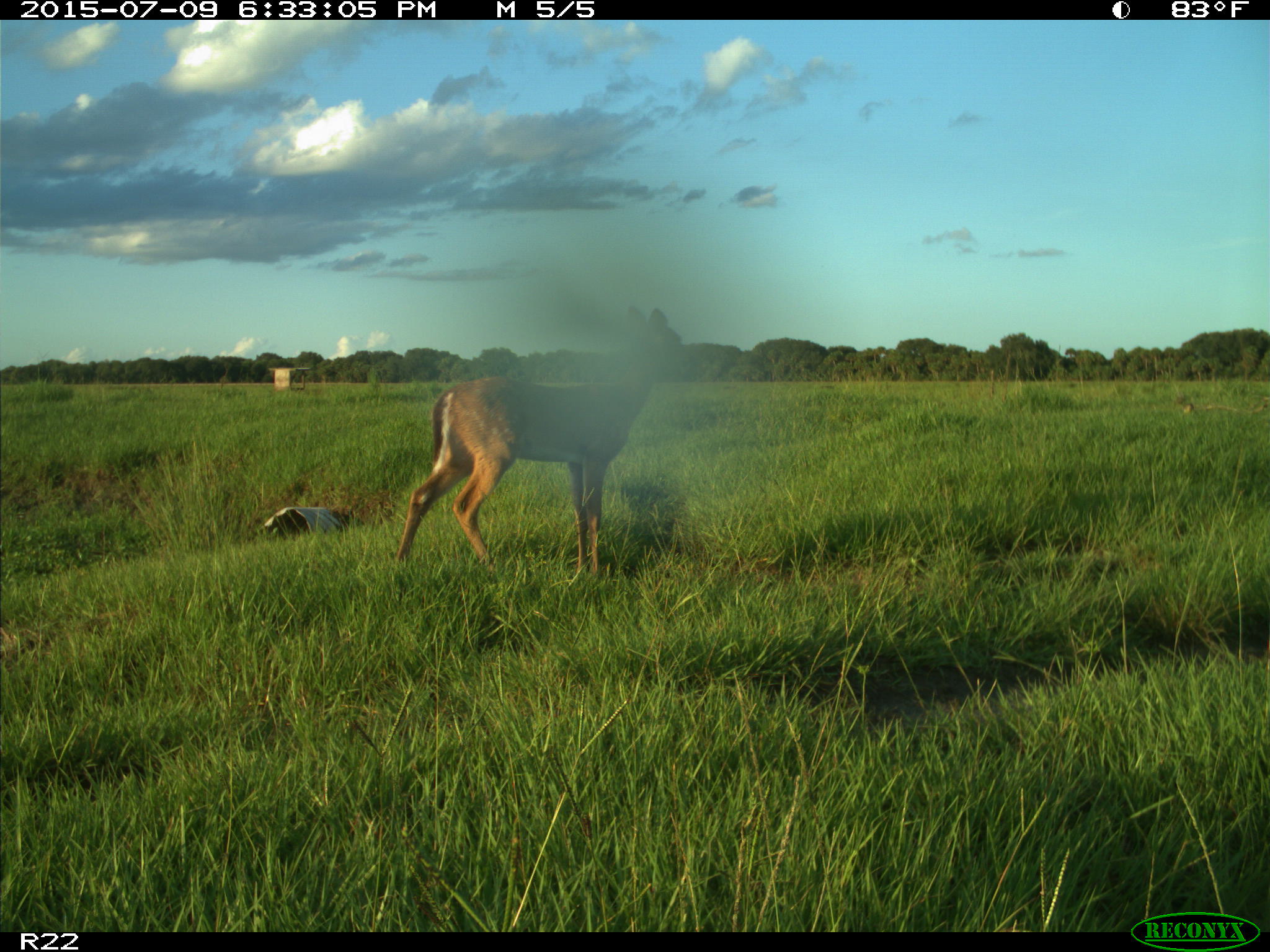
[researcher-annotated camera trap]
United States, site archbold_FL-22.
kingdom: Animalia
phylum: Chordata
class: Mammalia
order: Artiodactyla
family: Bovidae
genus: Bos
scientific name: Bos taurus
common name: domestic cow